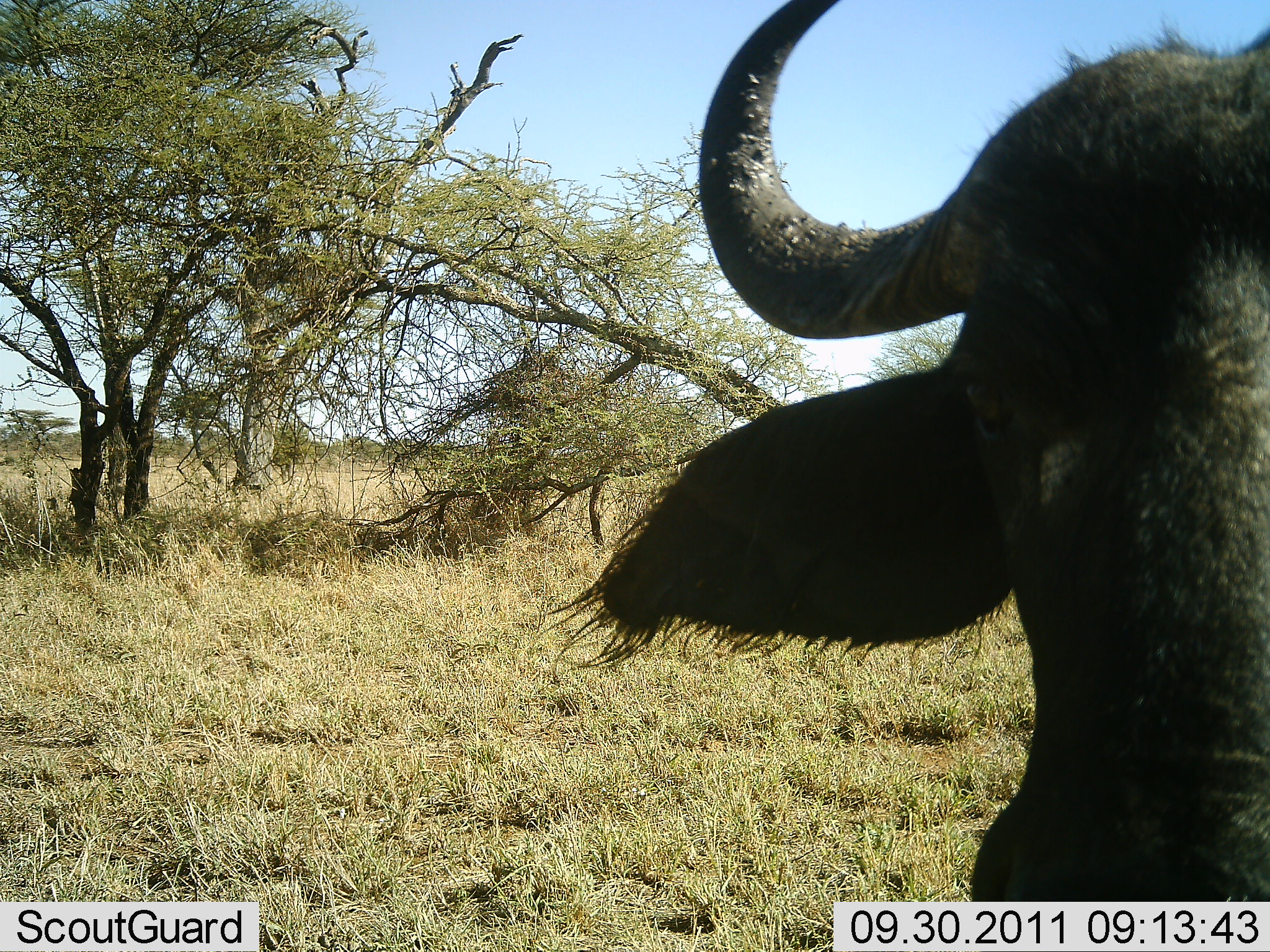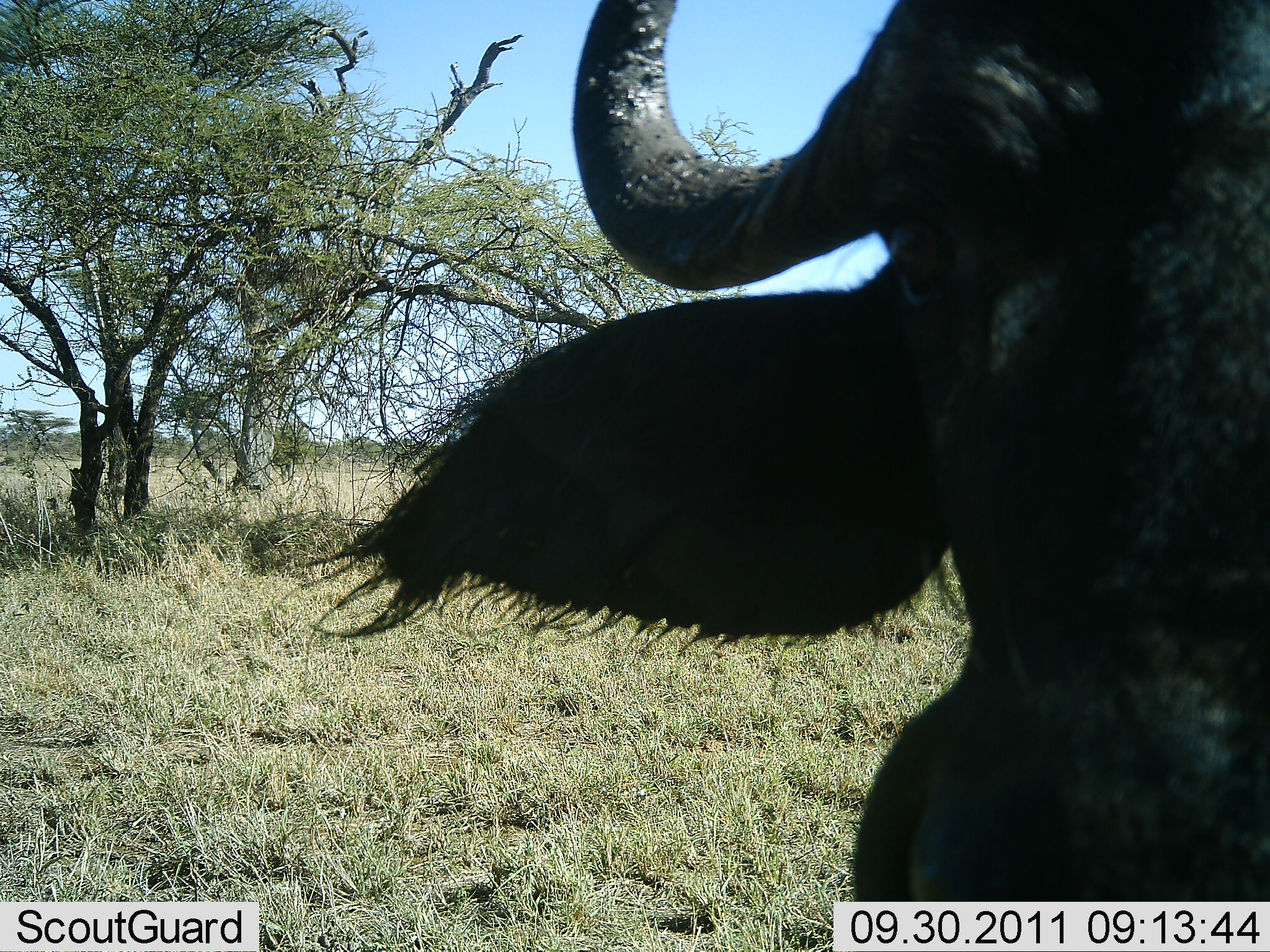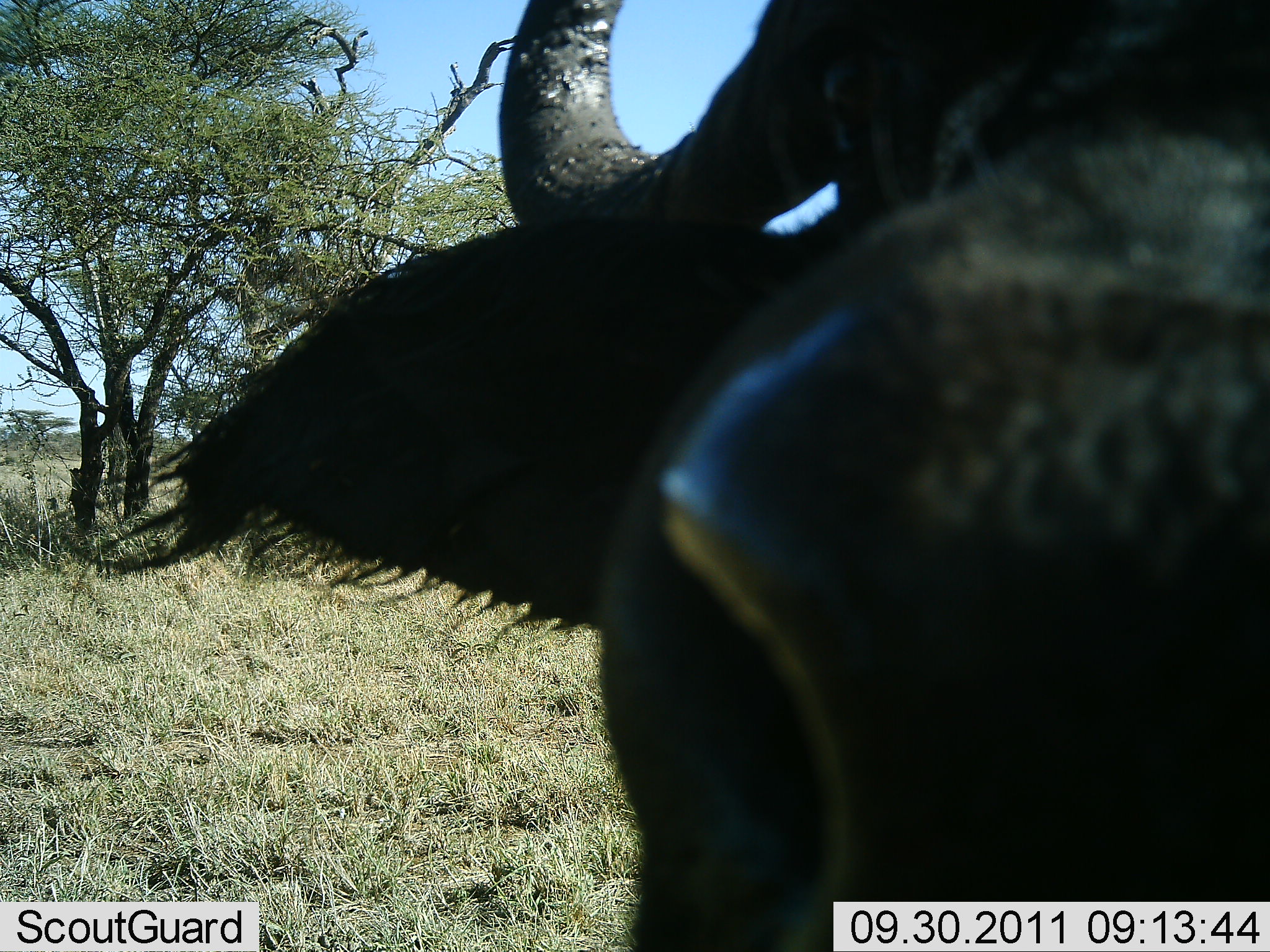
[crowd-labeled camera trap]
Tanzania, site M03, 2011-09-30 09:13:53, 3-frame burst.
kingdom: Animalia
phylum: Chordata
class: Mammalia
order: Artiodactyla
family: Bovidae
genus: Syncerus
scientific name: Syncerus caffer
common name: cape buffalo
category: buffalo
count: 1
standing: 38%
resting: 0%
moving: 15%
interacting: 62%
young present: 0%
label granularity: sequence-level